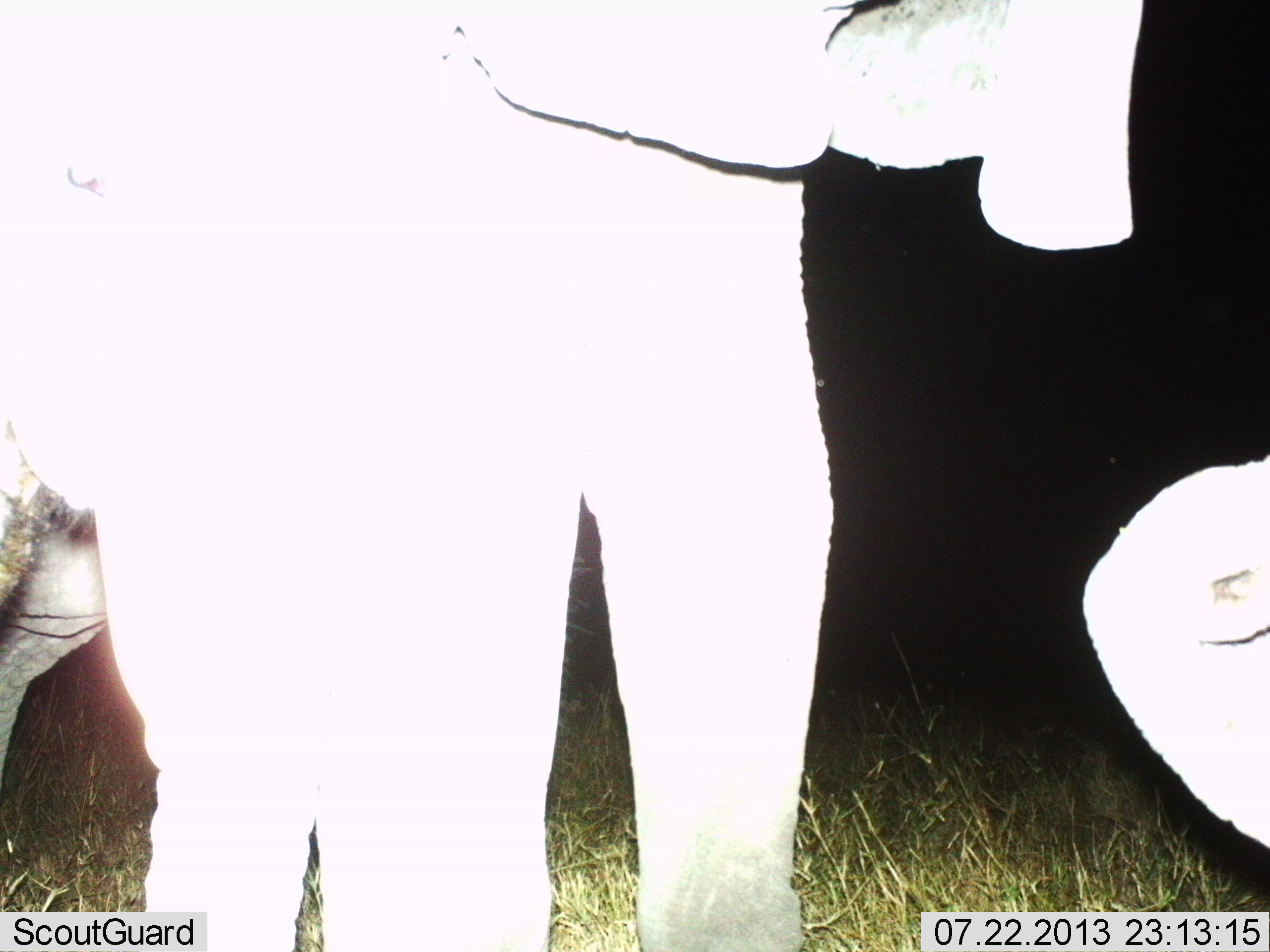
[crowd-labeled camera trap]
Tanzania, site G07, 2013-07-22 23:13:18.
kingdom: Animalia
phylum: Chordata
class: Mammalia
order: Proboscidea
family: Elephantidae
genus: Loxodonta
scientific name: Loxodonta africana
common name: african bush elephant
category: elephant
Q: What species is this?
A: Elephant (african bush elephant) (Loxodonta africana).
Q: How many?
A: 2.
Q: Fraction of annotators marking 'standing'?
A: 90%.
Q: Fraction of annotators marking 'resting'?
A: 0%.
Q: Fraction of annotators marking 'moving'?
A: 0%.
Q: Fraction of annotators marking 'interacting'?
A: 10%.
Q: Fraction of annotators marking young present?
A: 20%.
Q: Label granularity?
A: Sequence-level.